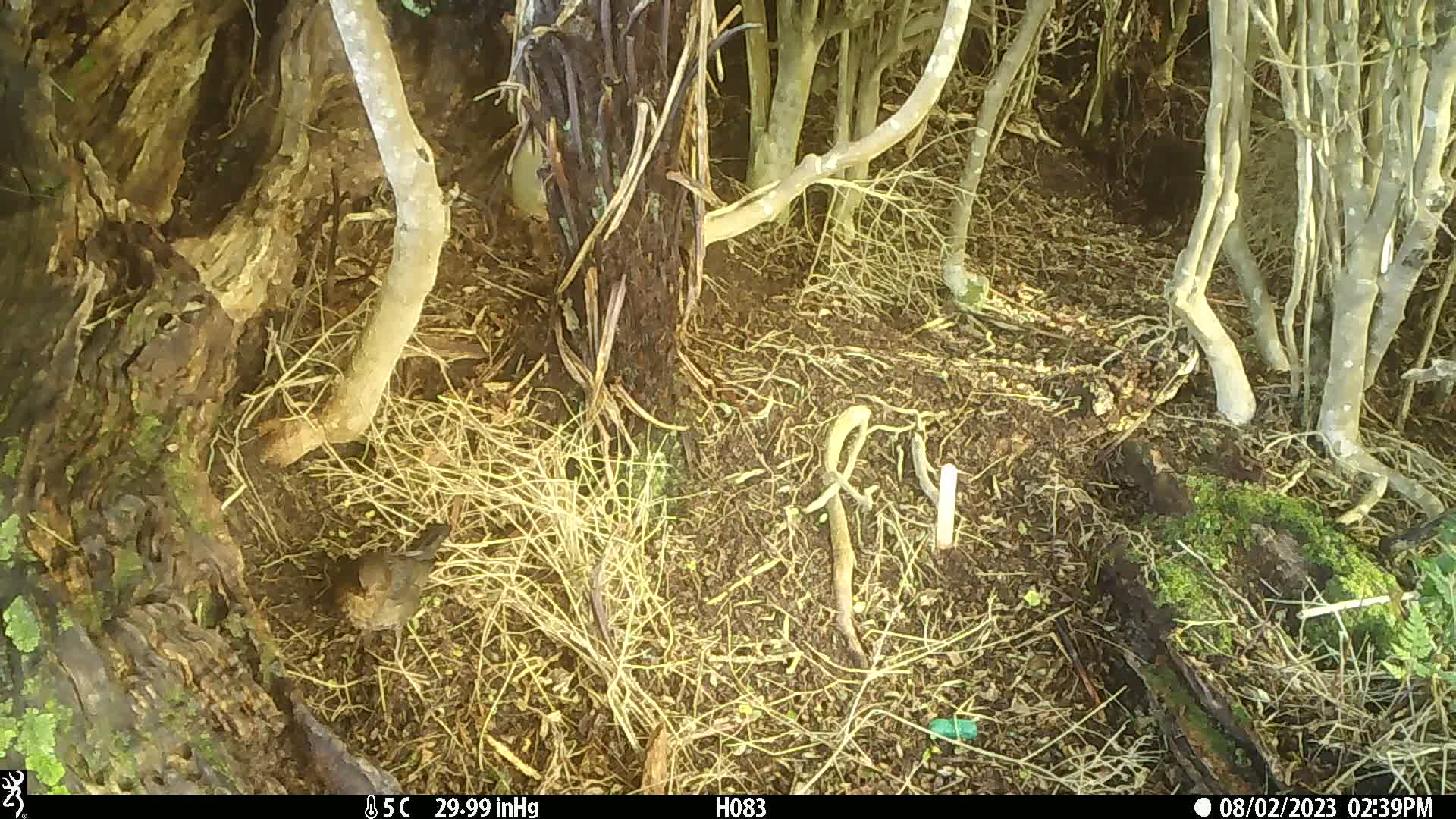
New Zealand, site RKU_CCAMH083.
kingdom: Animalia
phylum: Chordata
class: Aves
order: Passeriformes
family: Turdidae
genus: Turdus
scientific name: Turdus philomelos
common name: song thrush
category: thrush